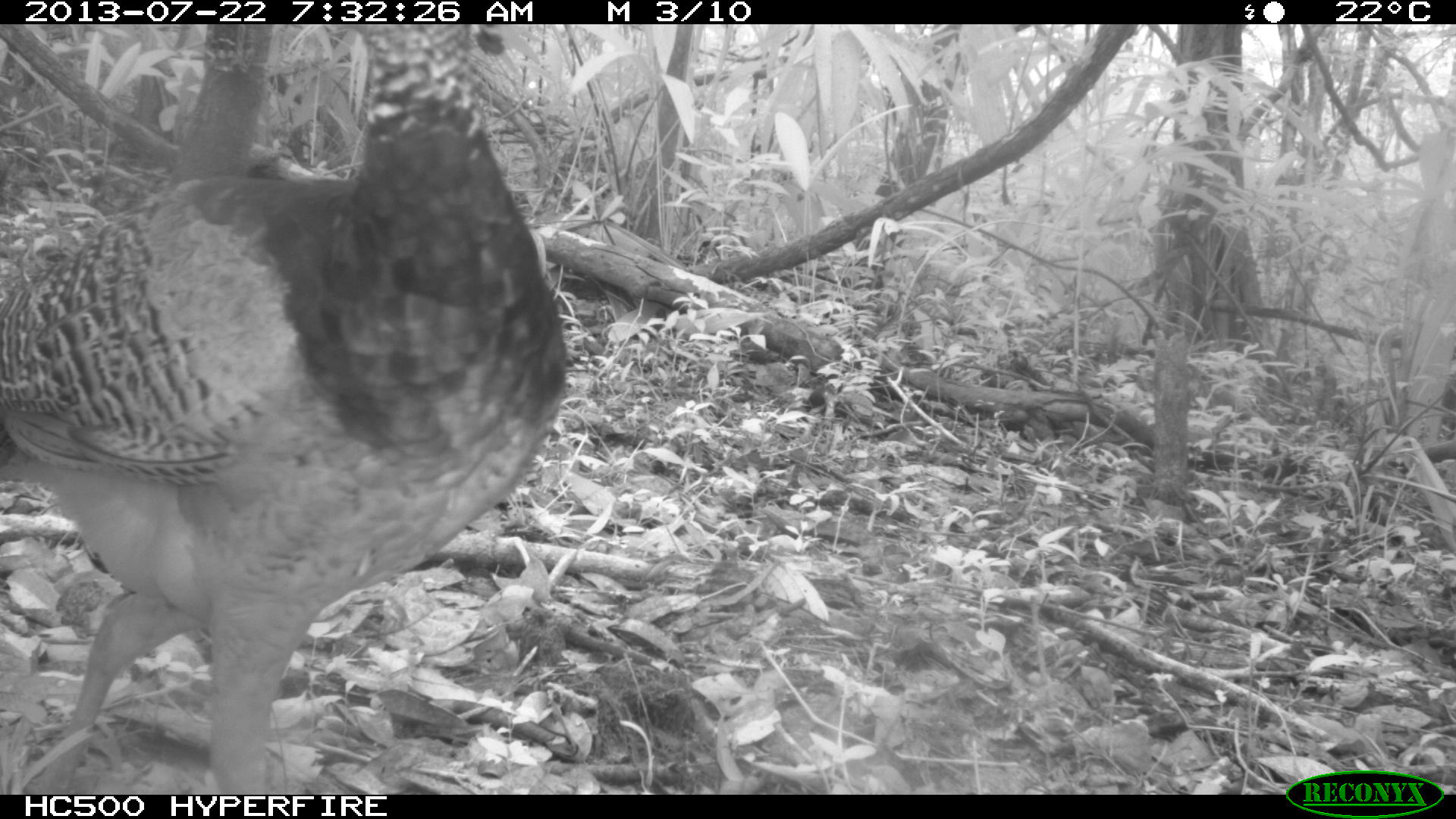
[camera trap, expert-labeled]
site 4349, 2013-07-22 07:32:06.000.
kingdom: Animalia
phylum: Chordata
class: Aves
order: Galliformes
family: Cracidae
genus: Crax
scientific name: Crax rubra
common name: great curassow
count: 4